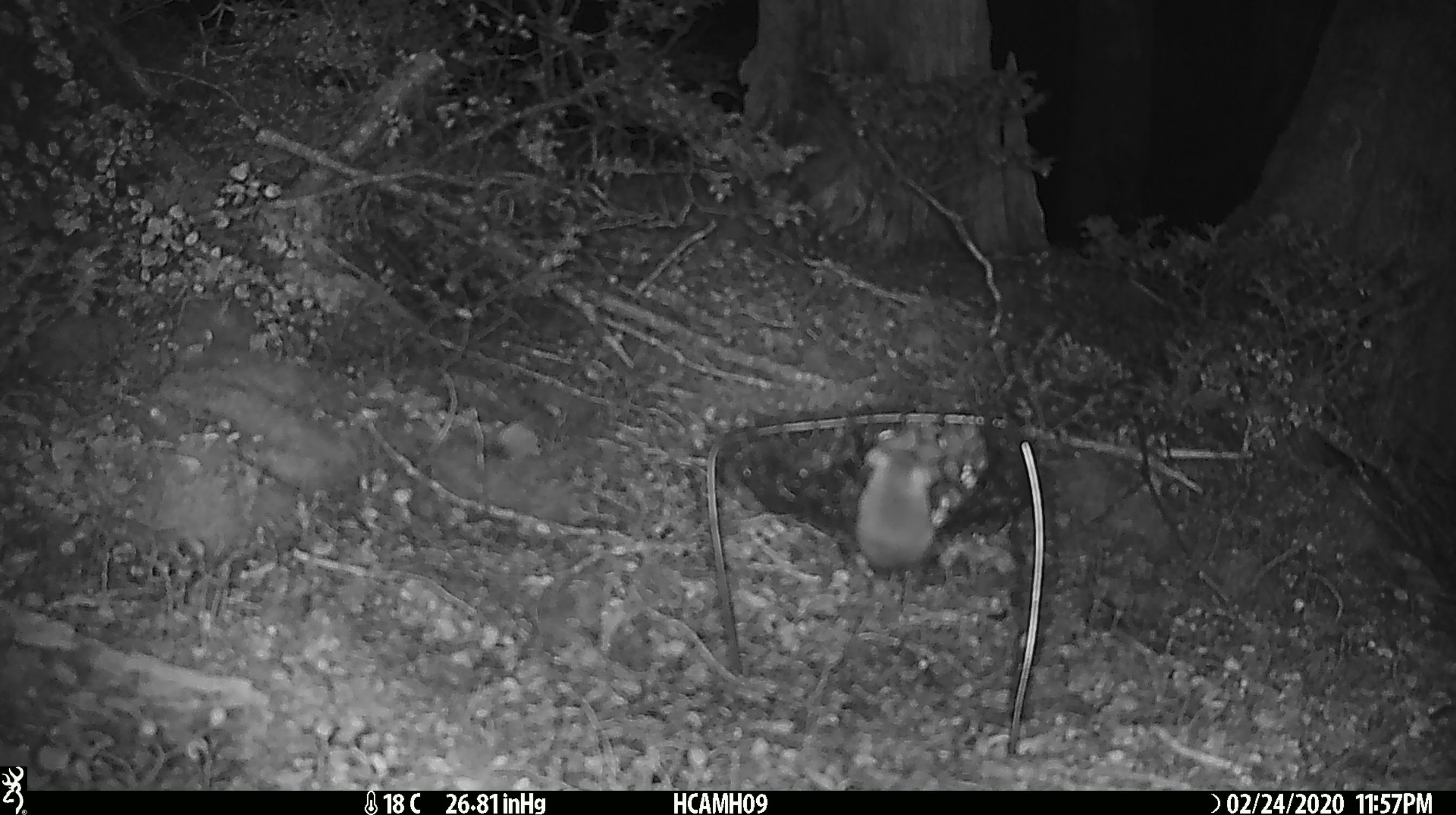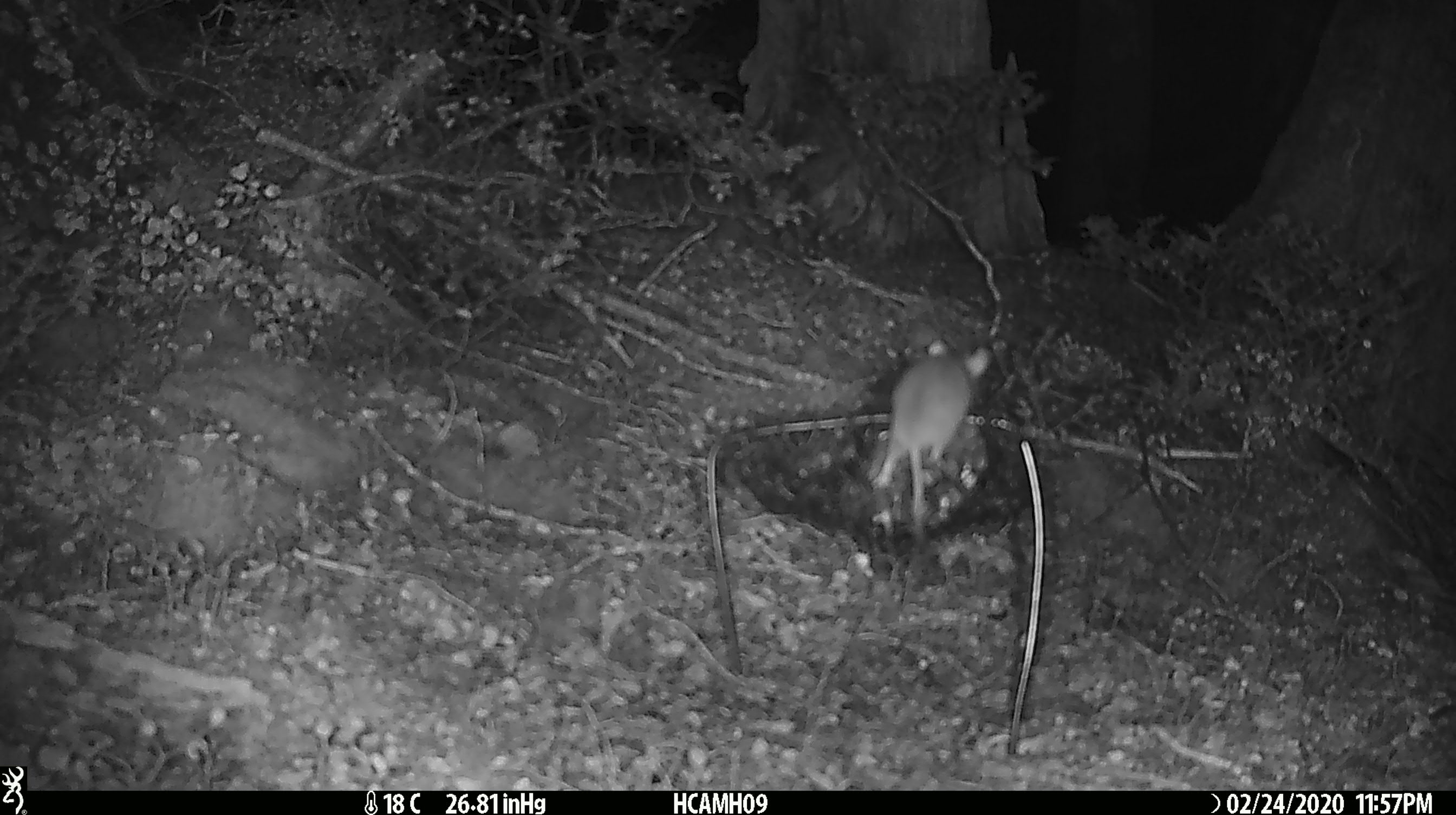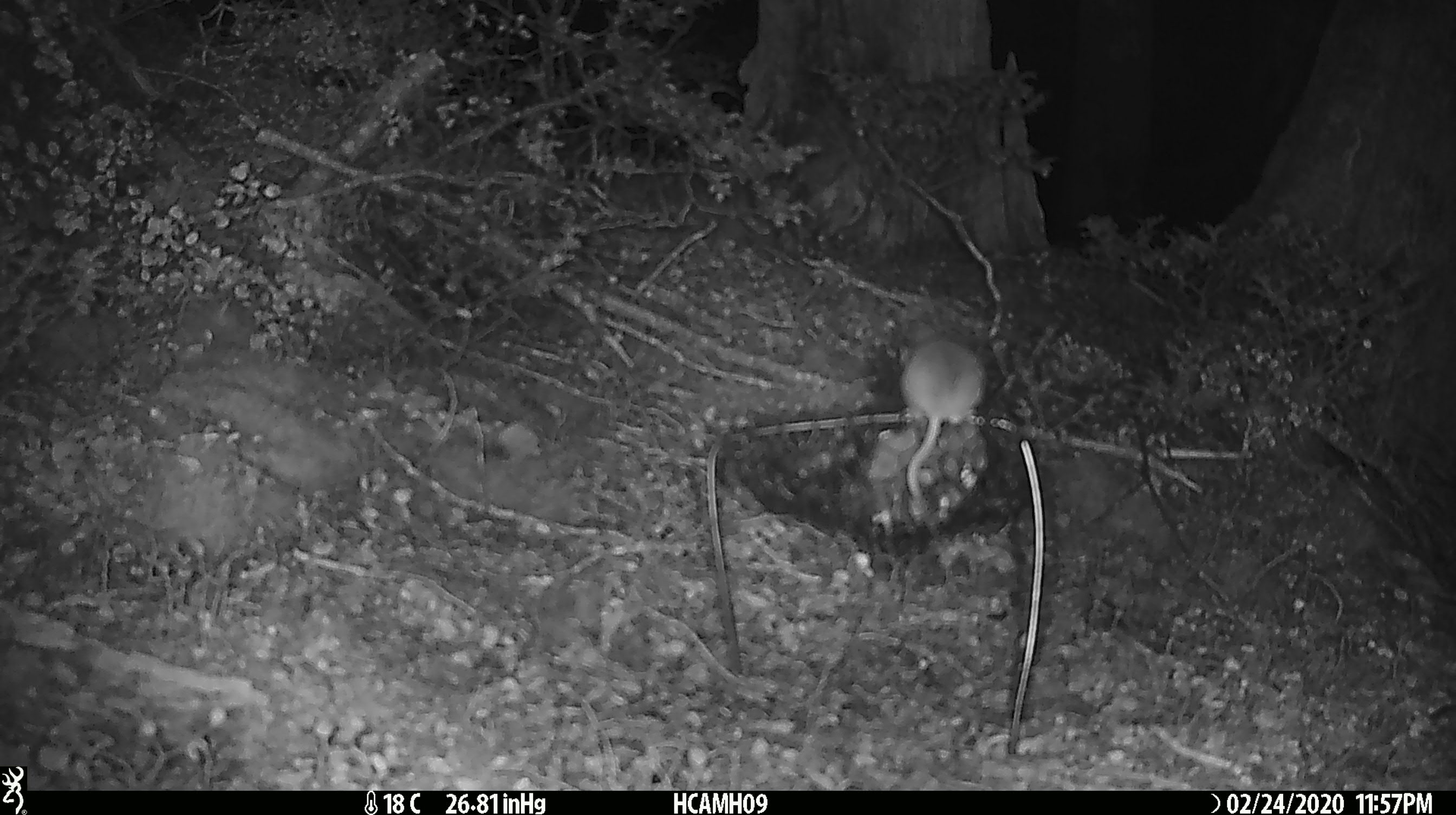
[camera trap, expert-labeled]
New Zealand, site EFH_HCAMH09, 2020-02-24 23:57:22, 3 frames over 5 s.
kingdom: Animalia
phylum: Chordata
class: Mammalia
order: Rodentia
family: Muridae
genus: Mus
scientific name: Mus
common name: mouse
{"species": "mouse (Mus)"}